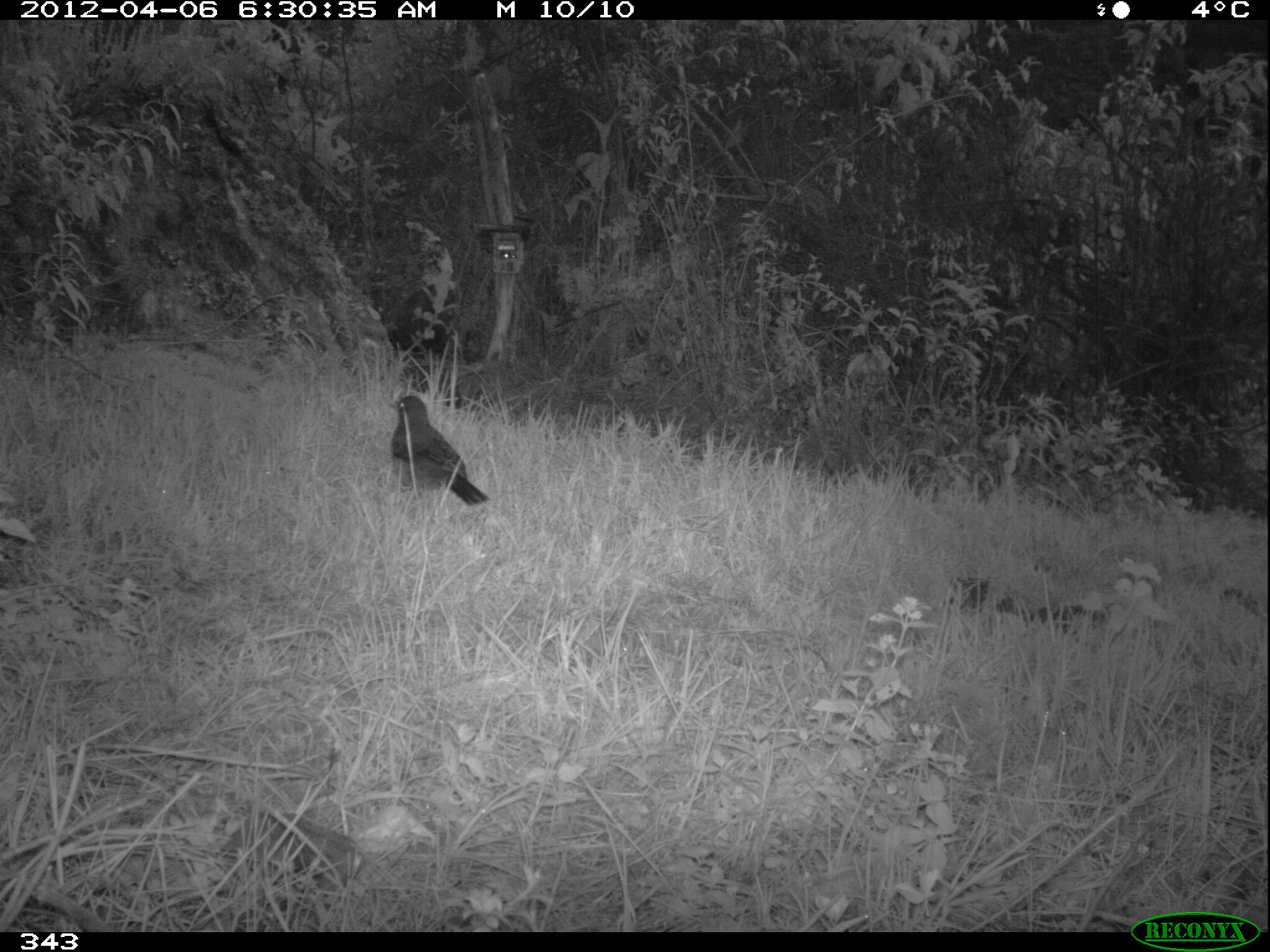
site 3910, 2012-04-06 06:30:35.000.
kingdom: Animalia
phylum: Chordata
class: Aves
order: Passeriformes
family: Turdidae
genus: Turdus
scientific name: Turdus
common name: true thrushes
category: turdus sp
Turdus sp (true thrushes) (Turdus).